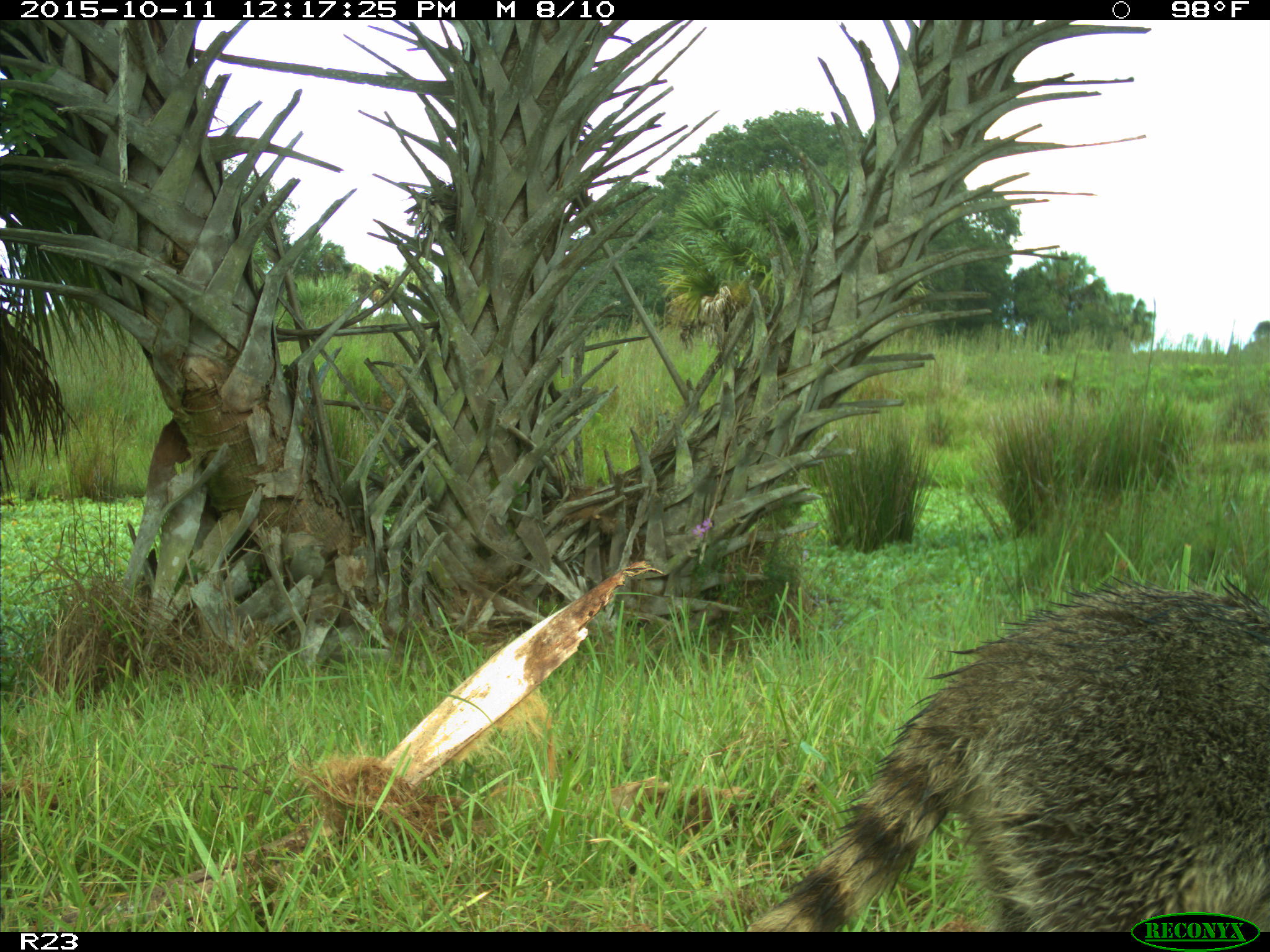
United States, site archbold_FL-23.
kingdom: Animalia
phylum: Chordata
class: Mammalia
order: Carnivora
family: Procyonidae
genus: Procyon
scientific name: Procyon lotor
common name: common raccoon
Procyon lotor (common raccoon).